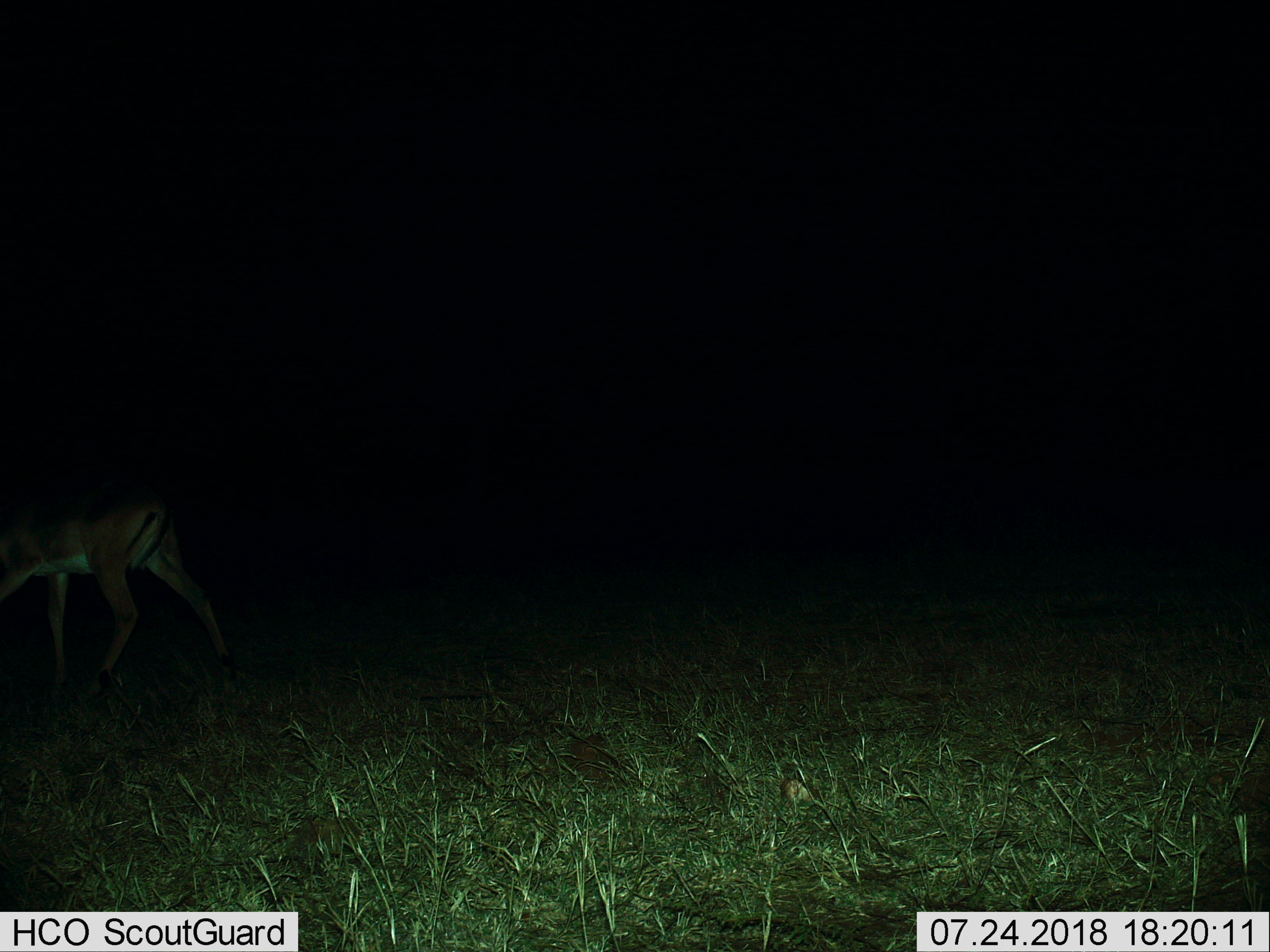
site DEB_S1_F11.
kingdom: Animalia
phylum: Chordata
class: Mammalia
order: Artiodactyla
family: Bovidae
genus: Aepyceros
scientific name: Aepyceros melampus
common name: impala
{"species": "impala (Aepyceros melampus)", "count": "1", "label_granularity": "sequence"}